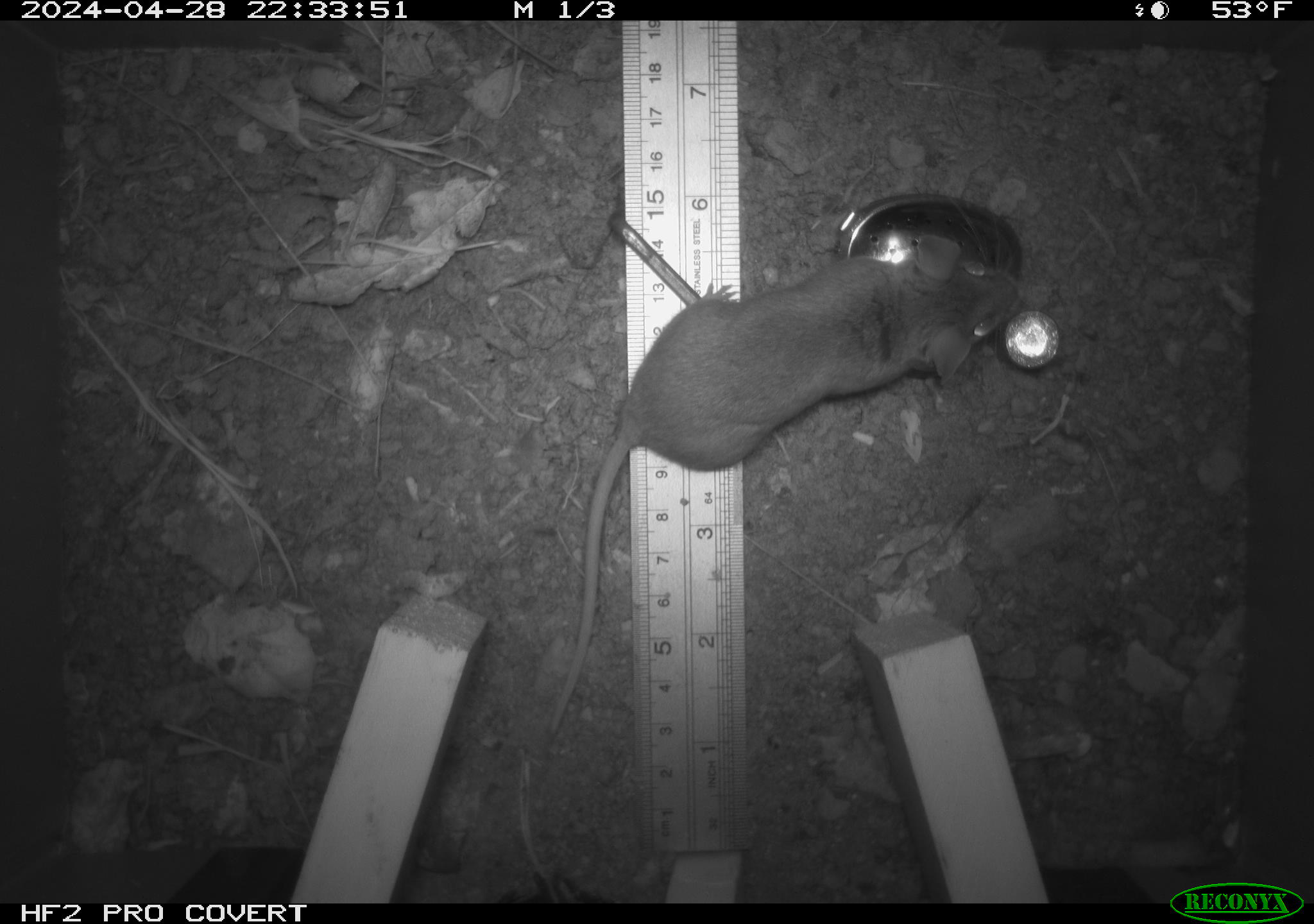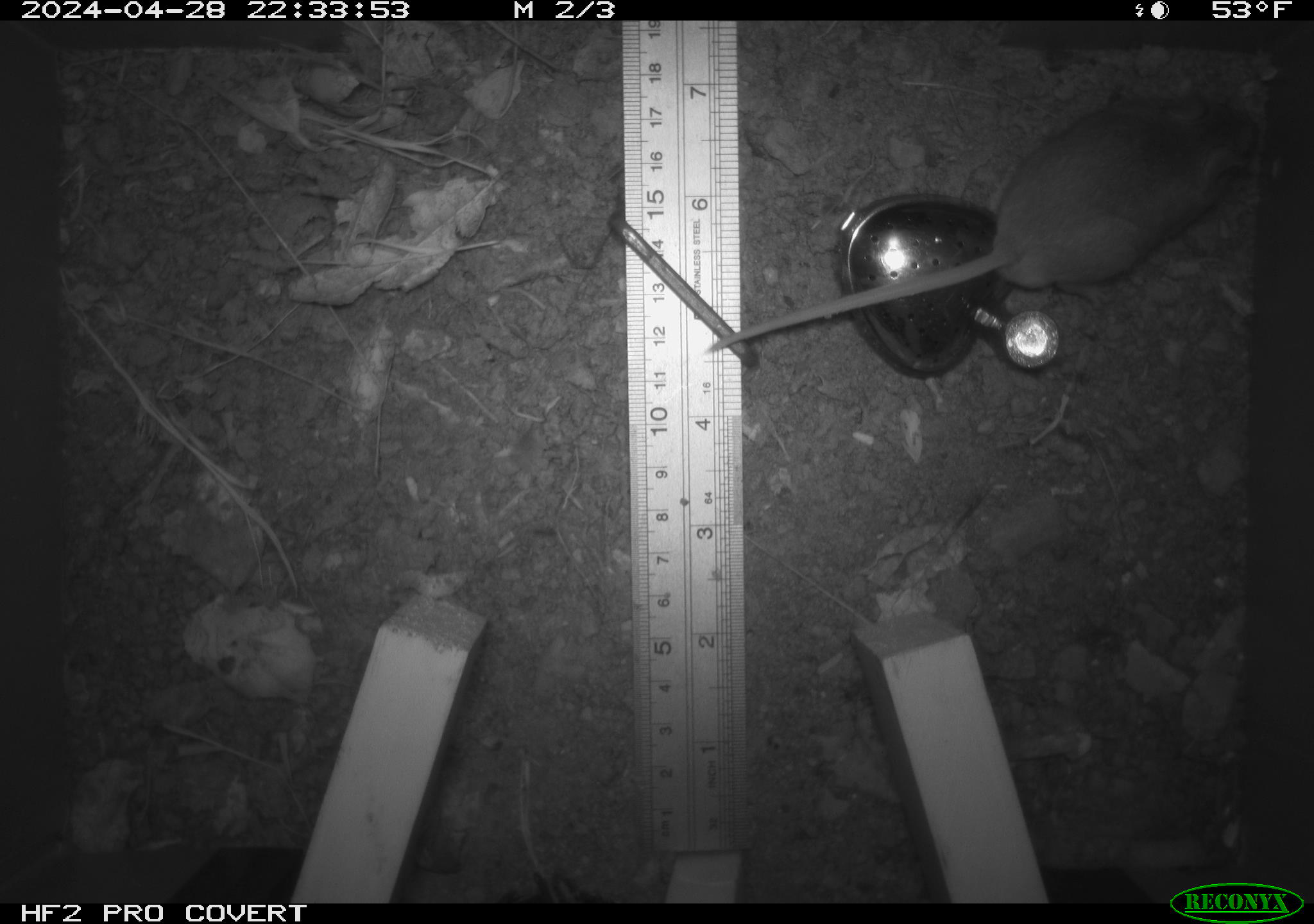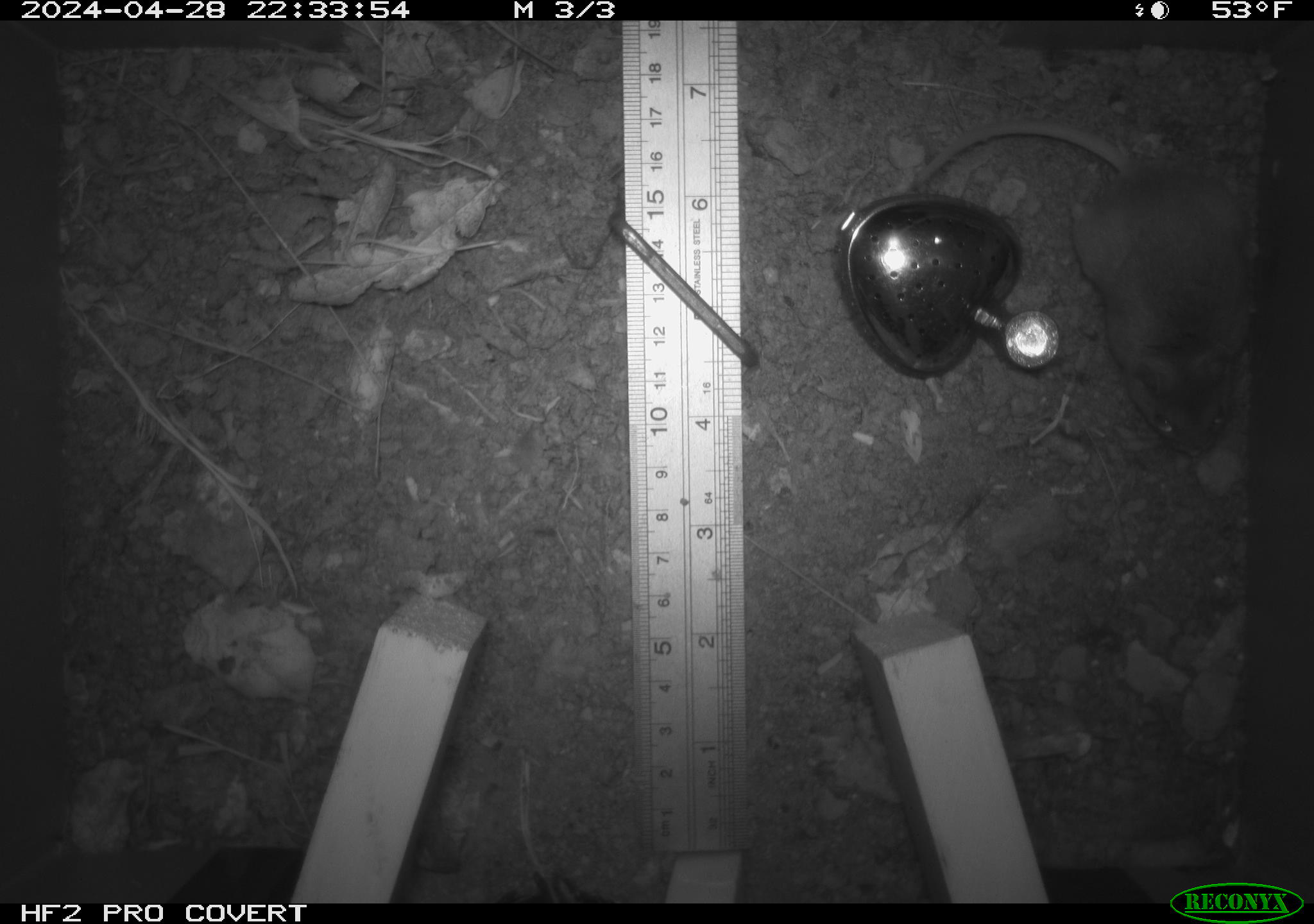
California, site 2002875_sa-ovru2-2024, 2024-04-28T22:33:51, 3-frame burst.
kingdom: Animalia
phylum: Chordata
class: Mammalia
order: Rodentia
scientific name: Rodentia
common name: rodent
Rodent (Rodentia).